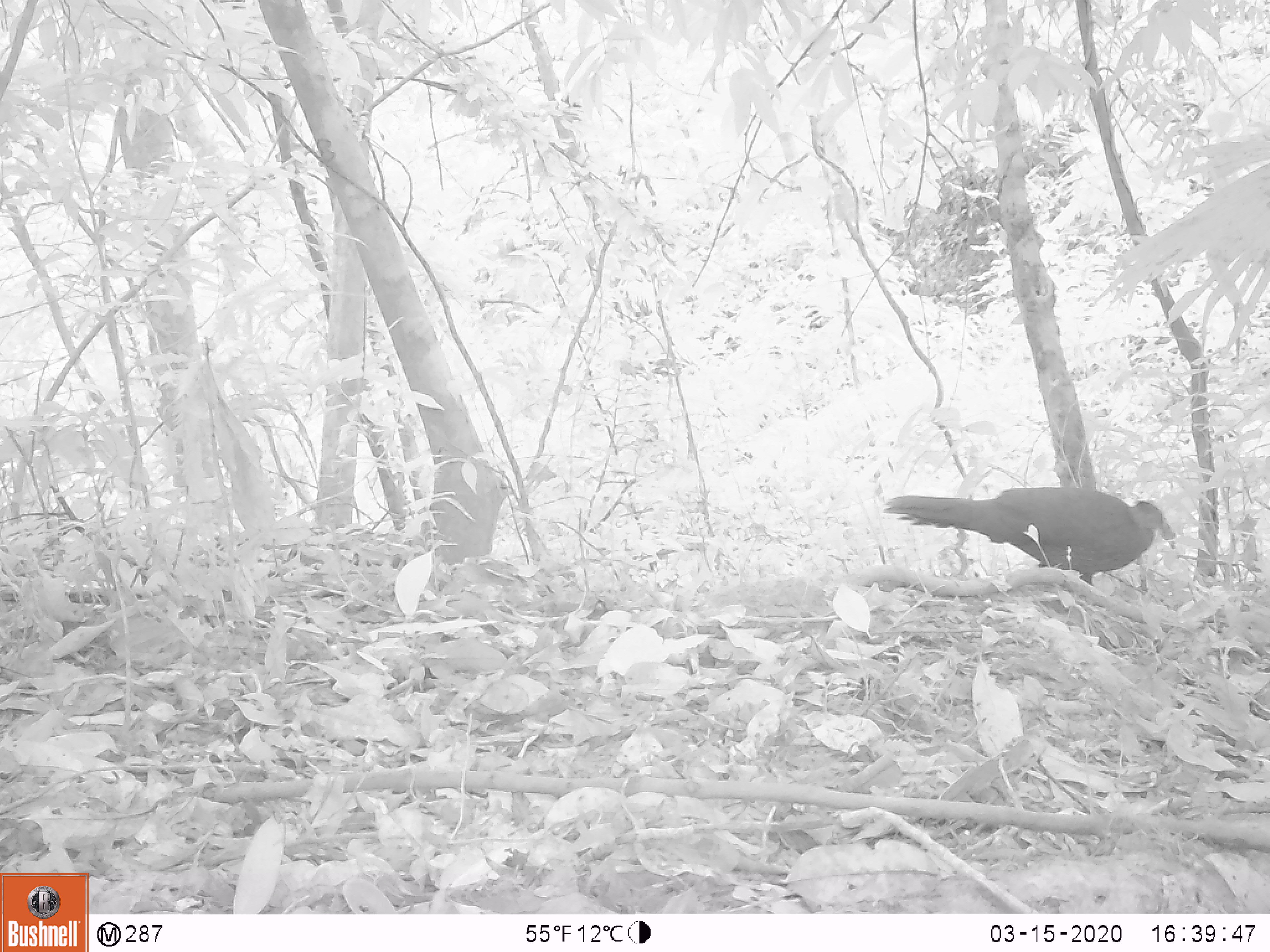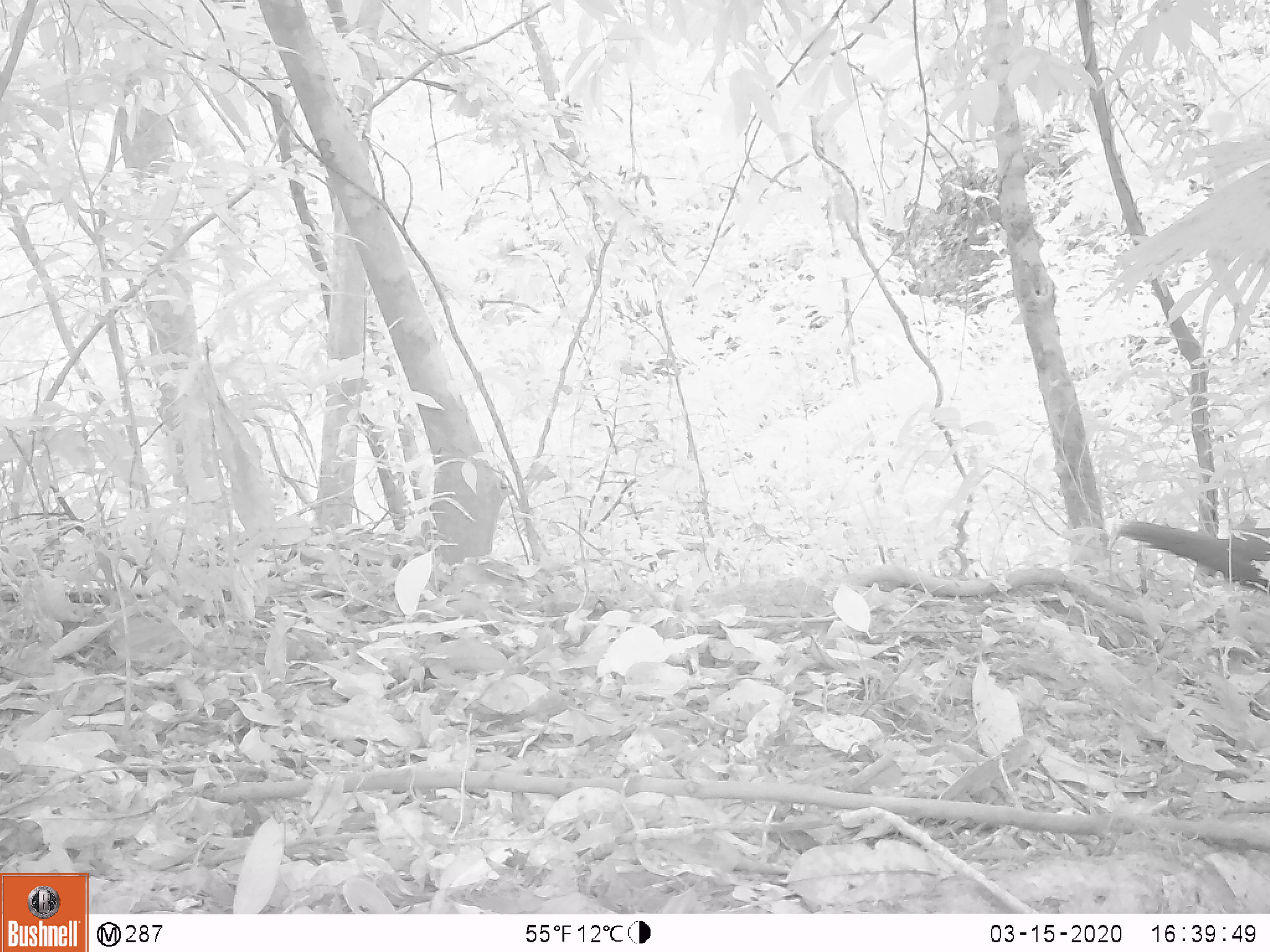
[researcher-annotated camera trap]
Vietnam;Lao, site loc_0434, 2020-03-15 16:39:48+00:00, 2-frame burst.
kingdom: Animalia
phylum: Chordata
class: Aves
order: Galliformes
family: Phasianidae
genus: Lophura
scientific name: Lophura nycthemera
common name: silver pheasant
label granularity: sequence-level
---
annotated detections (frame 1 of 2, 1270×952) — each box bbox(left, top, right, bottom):
silver pheasant: bbox(882, 486, 1175, 587)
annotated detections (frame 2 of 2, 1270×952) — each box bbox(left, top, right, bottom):
silver pheasant: bbox(1118, 518, 1270, 595)